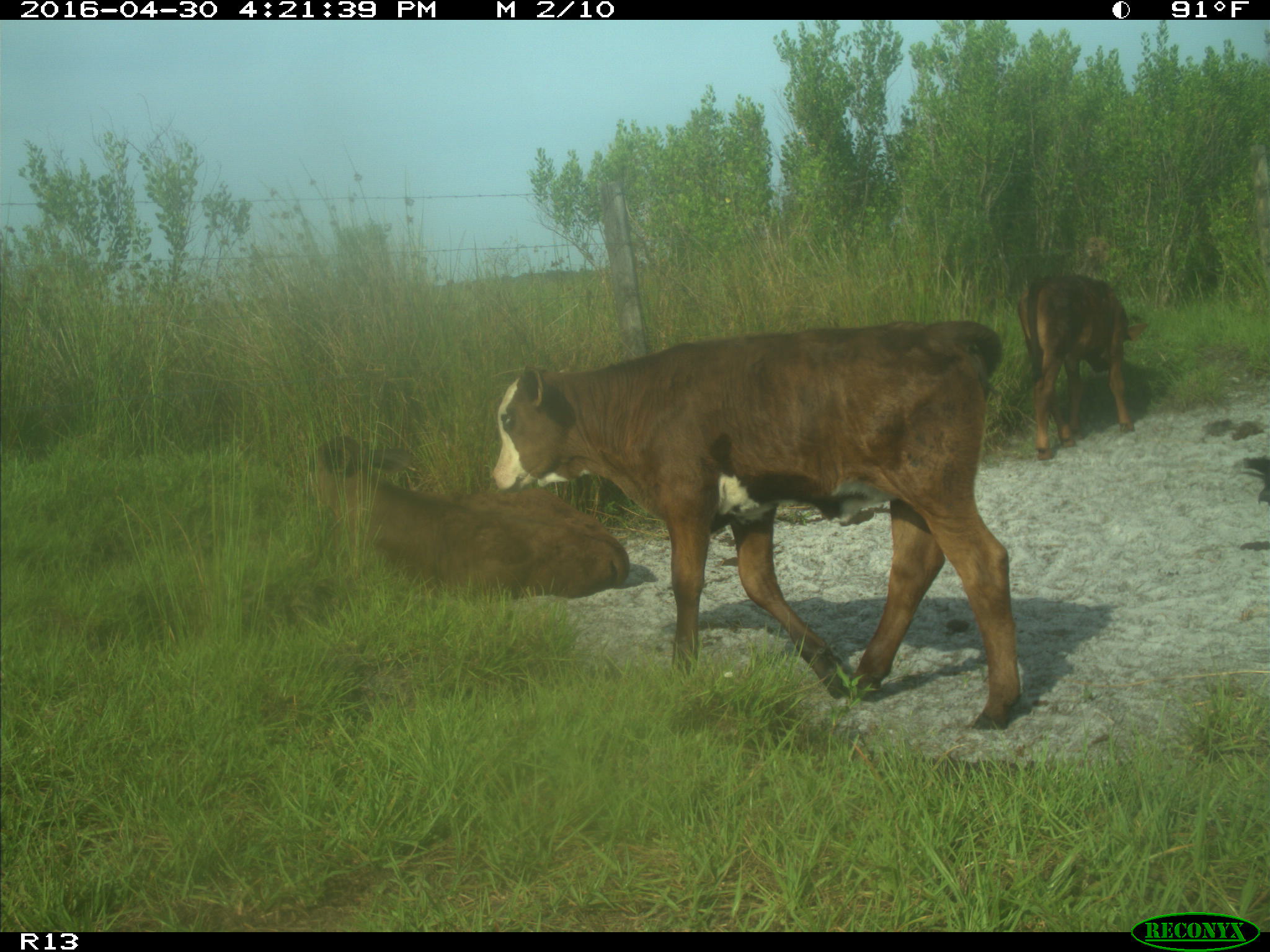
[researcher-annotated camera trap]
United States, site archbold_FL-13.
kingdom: Animalia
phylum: Chordata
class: Mammalia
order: Artiodactyla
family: Bovidae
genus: Bos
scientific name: Bos taurus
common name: domestic cow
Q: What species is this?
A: Bos taurus (domestic cow).